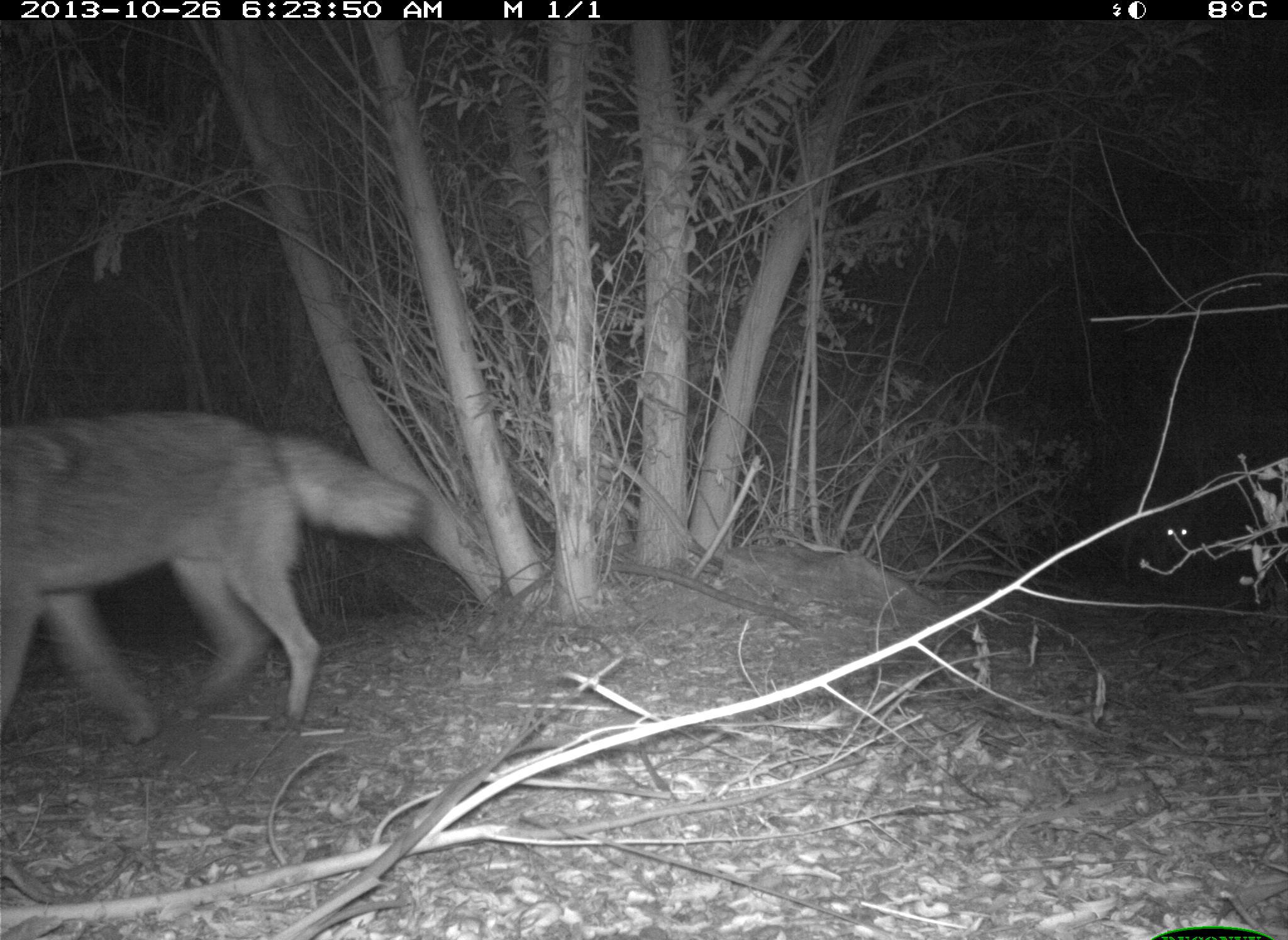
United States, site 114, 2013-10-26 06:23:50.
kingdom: Animalia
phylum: Chordata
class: Mammalia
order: Carnivora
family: Canidae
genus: Canis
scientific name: Canis latrans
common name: coyote